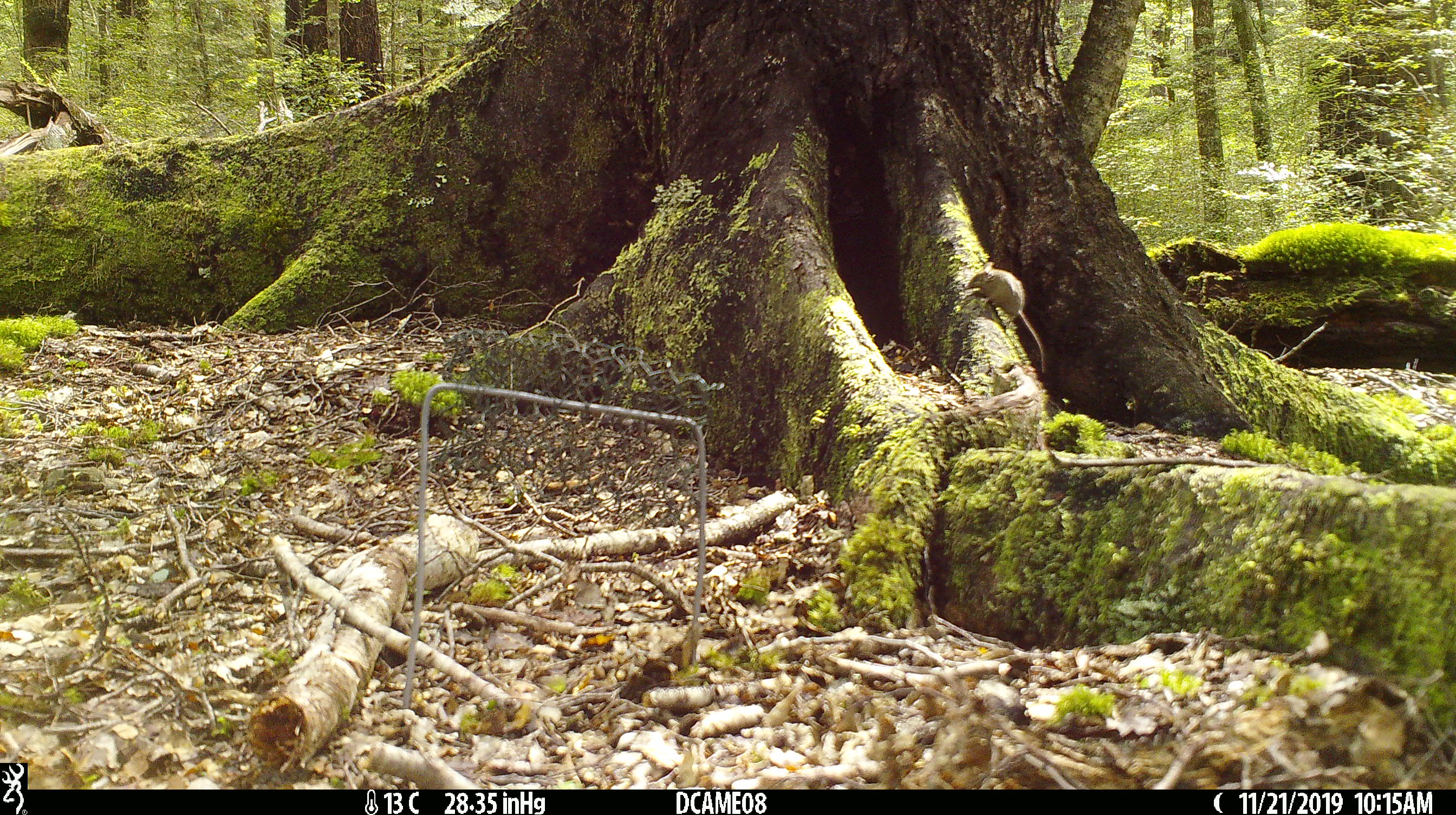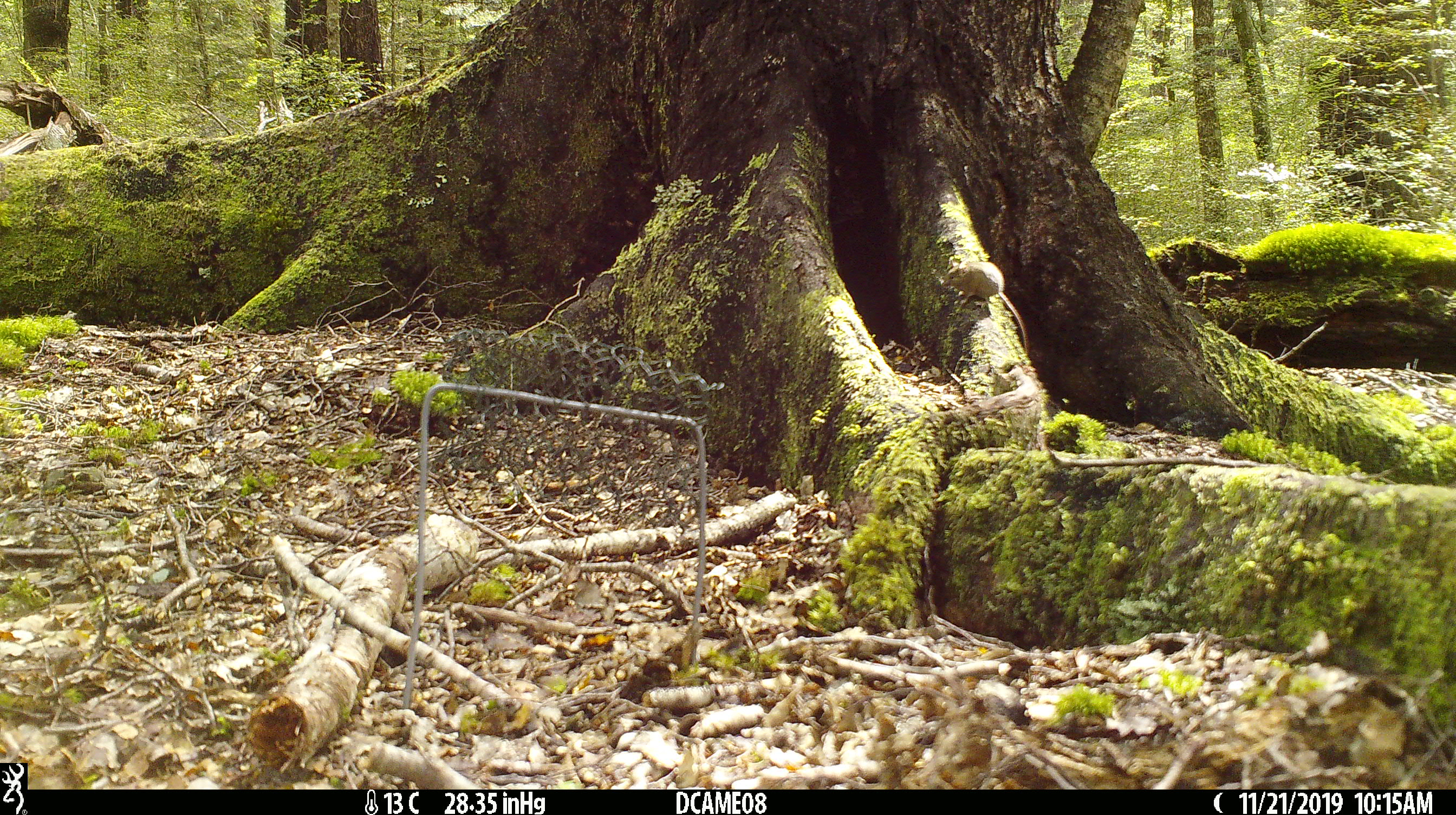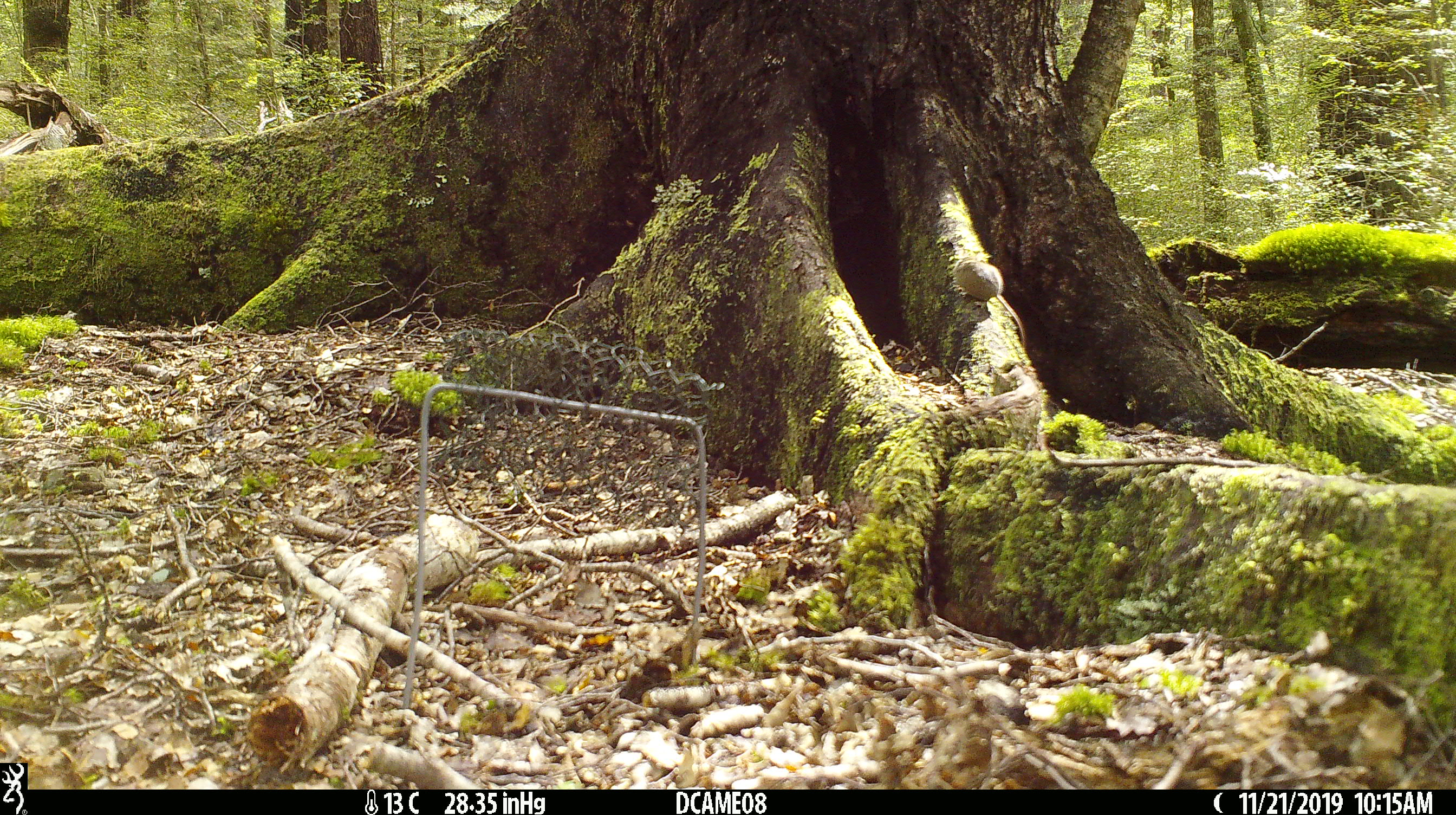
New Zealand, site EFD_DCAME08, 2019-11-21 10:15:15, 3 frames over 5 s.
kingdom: Animalia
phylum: Chordata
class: Mammalia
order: Rodentia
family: Muridae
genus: Mus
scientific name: Mus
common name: mouse